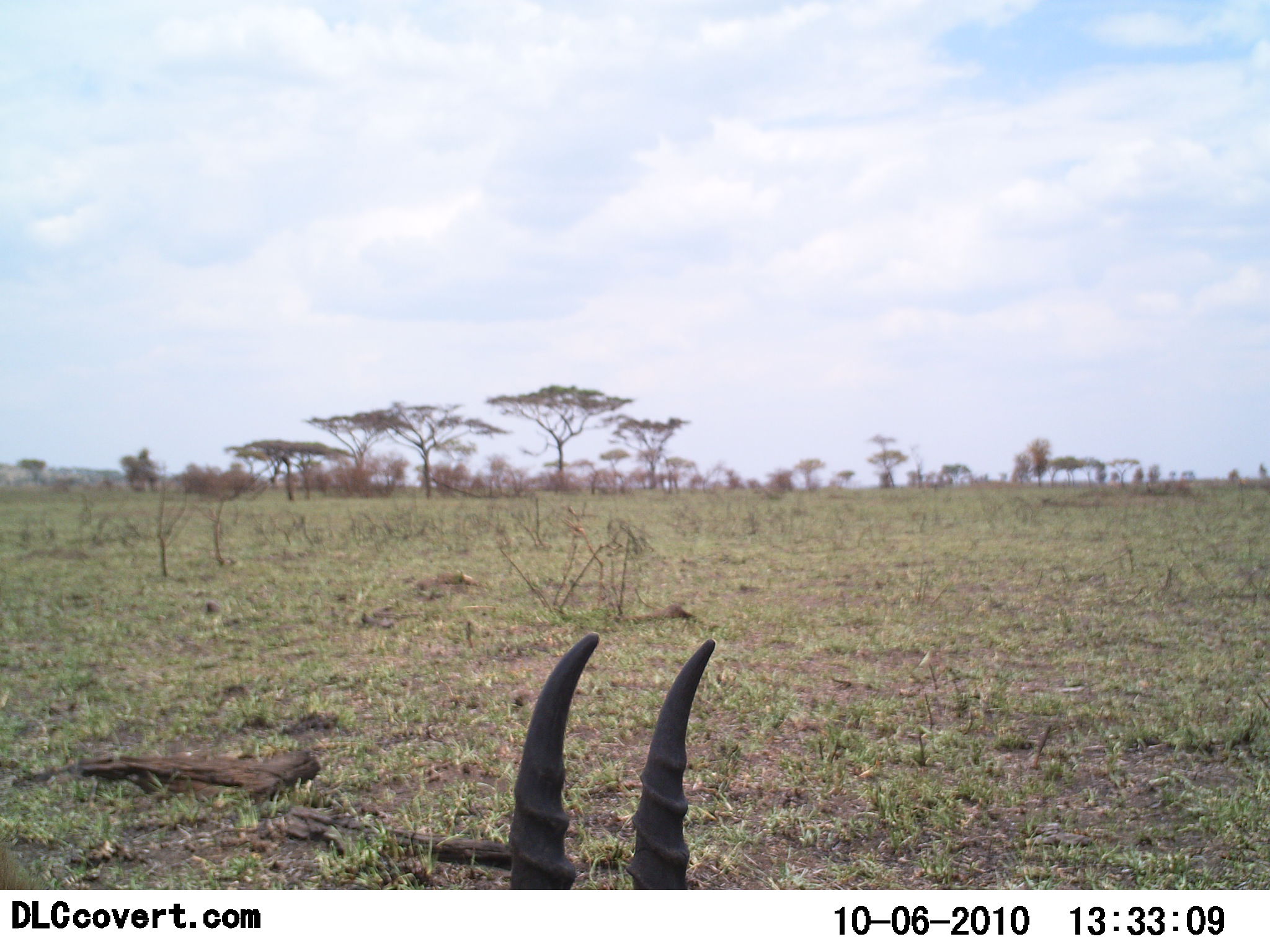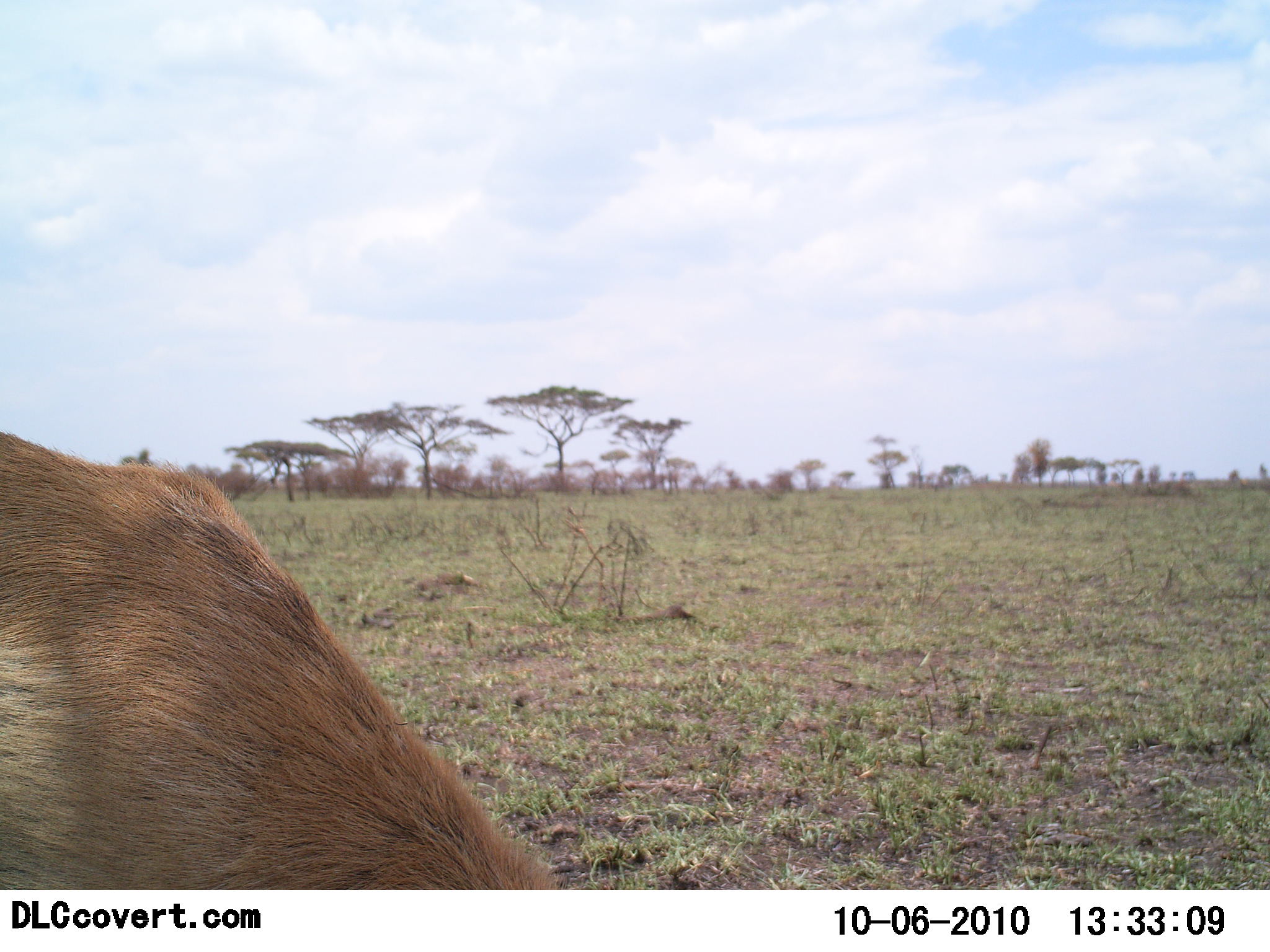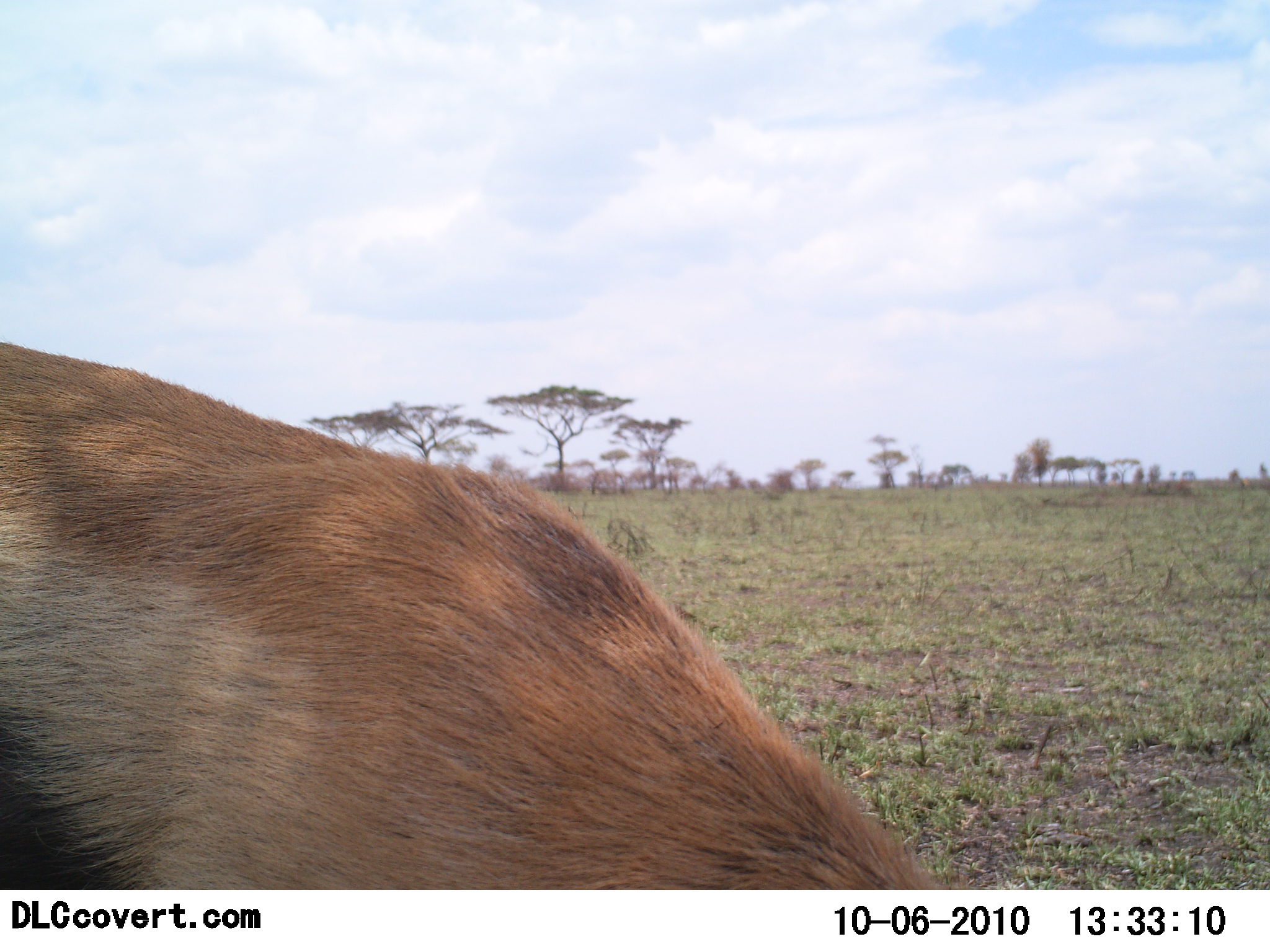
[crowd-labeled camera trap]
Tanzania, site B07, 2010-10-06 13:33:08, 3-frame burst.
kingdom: Animalia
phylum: Chordata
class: Mammalia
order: Artiodactyla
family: Bovidae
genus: Eudorcas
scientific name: Eudorcas thomsonii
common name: thomson's gazelle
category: gazellethomsons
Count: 1.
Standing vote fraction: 7%.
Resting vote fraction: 7%.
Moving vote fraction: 50%.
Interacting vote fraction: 0%.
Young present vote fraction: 0%.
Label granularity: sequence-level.